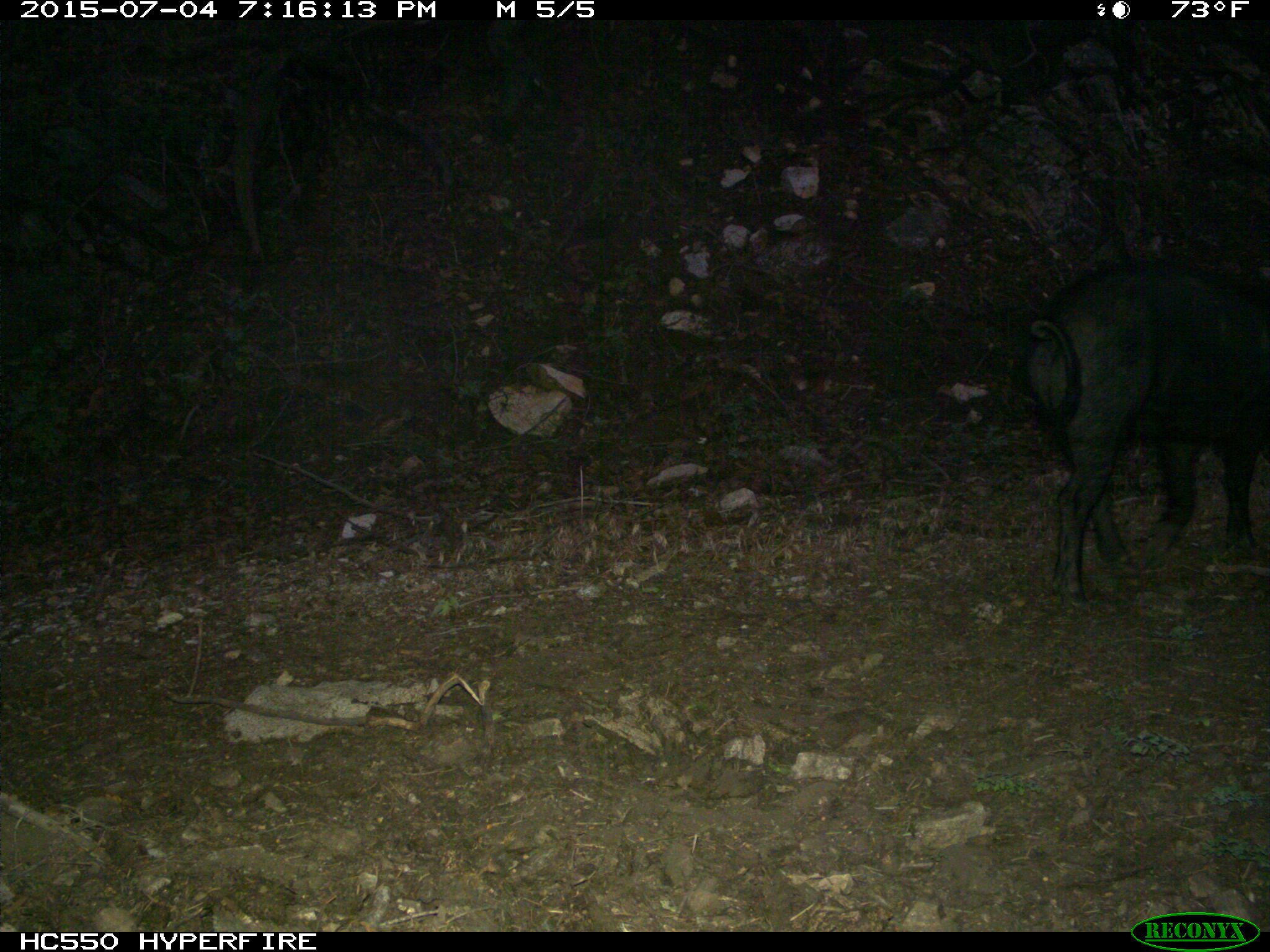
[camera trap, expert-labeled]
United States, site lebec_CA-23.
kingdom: Animalia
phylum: Chordata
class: Mammalia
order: Artiodactyla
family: Suidae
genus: Sus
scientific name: Sus scrofa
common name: wild boar